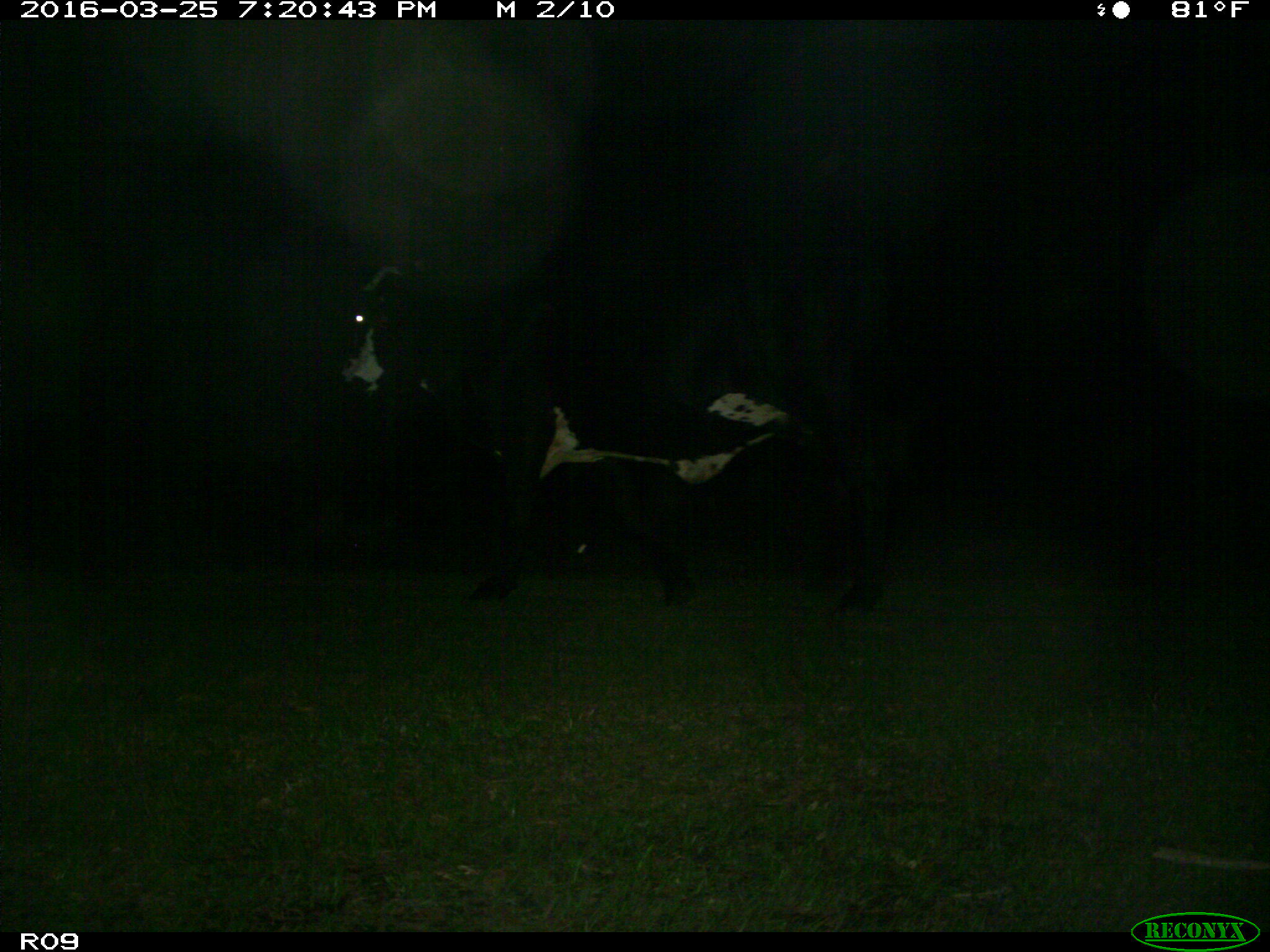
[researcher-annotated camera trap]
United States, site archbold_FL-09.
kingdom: Animalia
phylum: Chordata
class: Mammalia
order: Artiodactyla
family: Bovidae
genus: Bos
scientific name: Bos taurus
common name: domestic cow